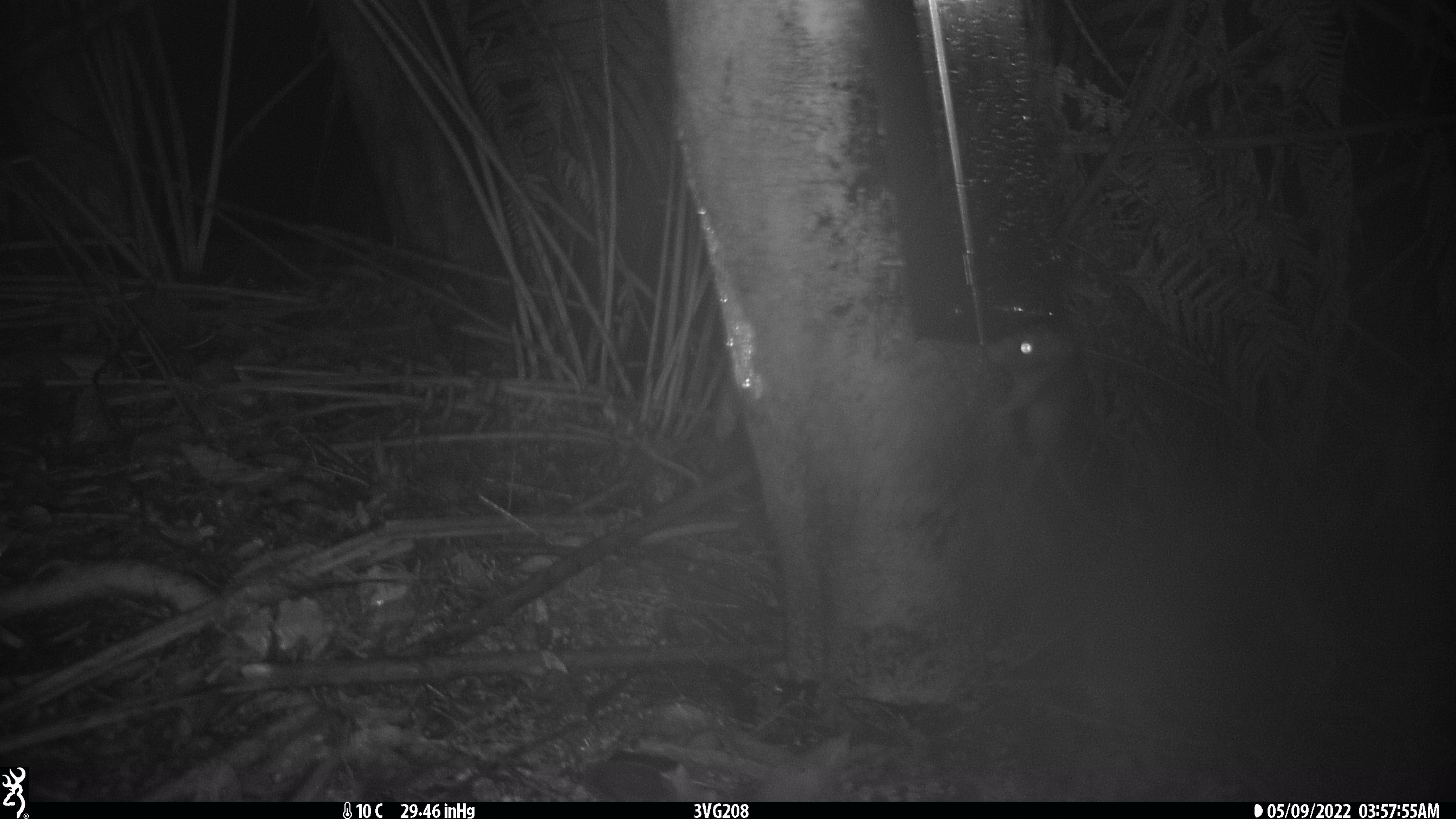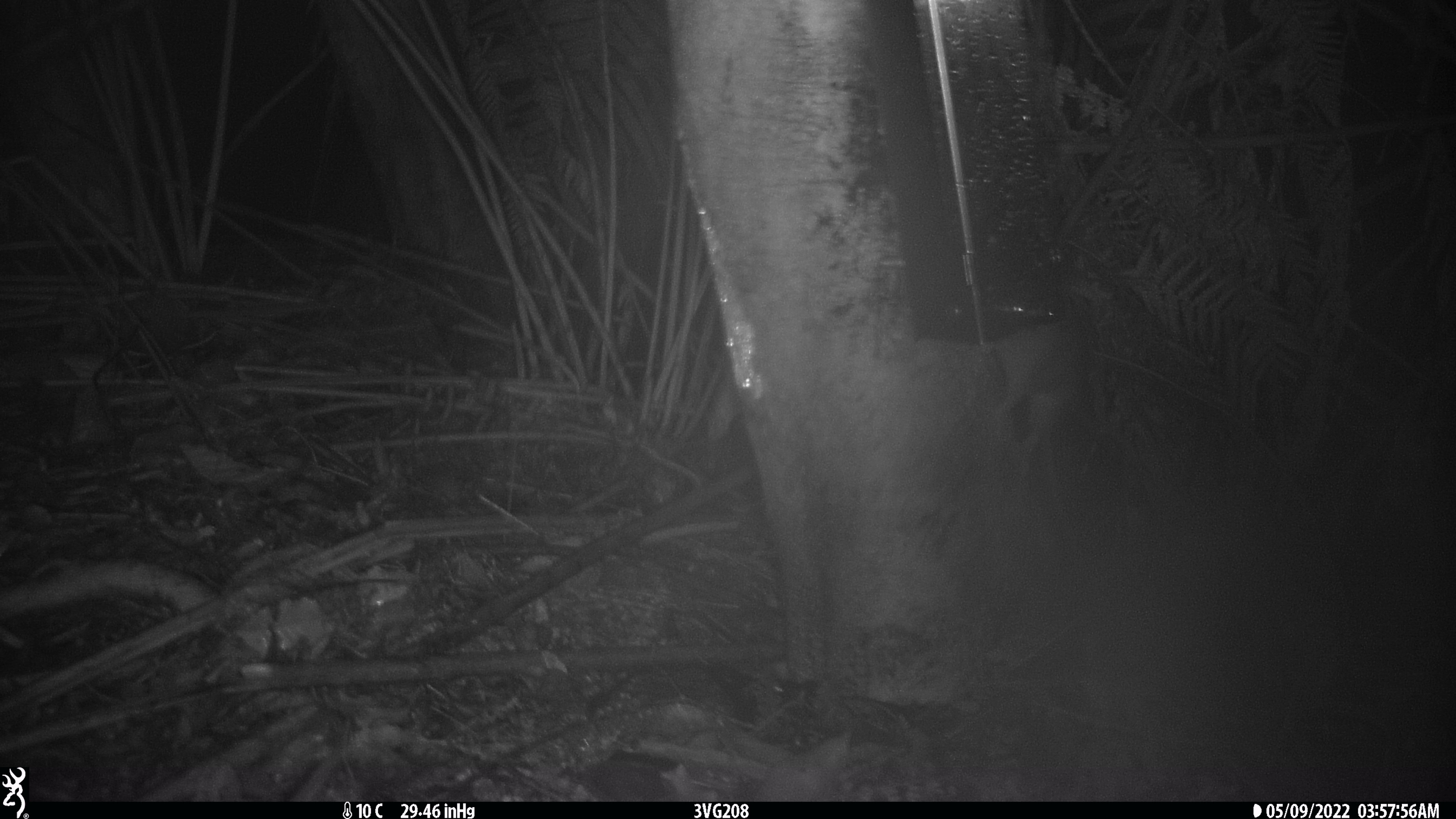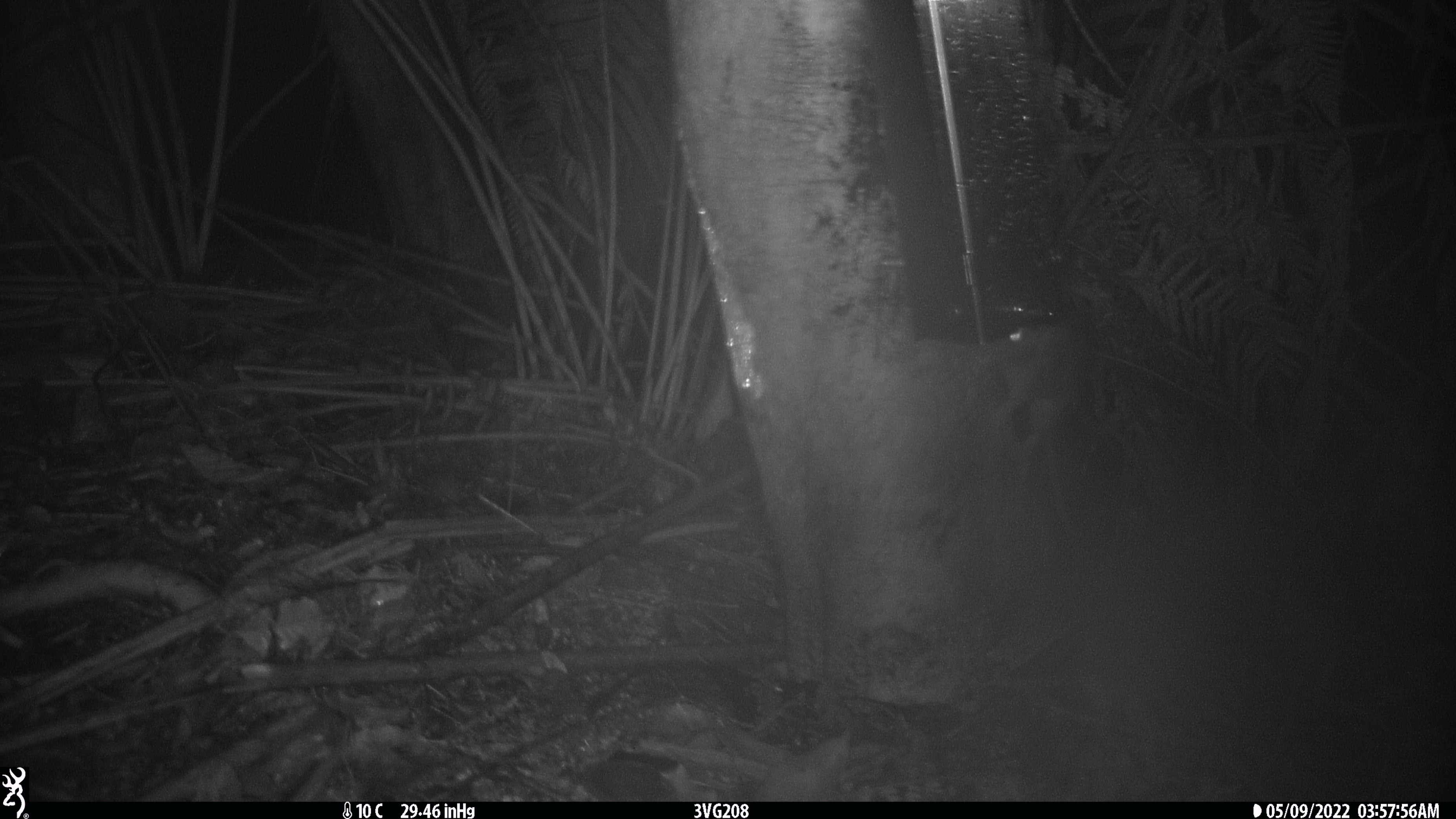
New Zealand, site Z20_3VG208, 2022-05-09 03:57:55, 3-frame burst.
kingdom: Animalia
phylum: Chordata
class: Mammalia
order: Rodentia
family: Muridae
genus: Rattus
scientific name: Rattus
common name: rat